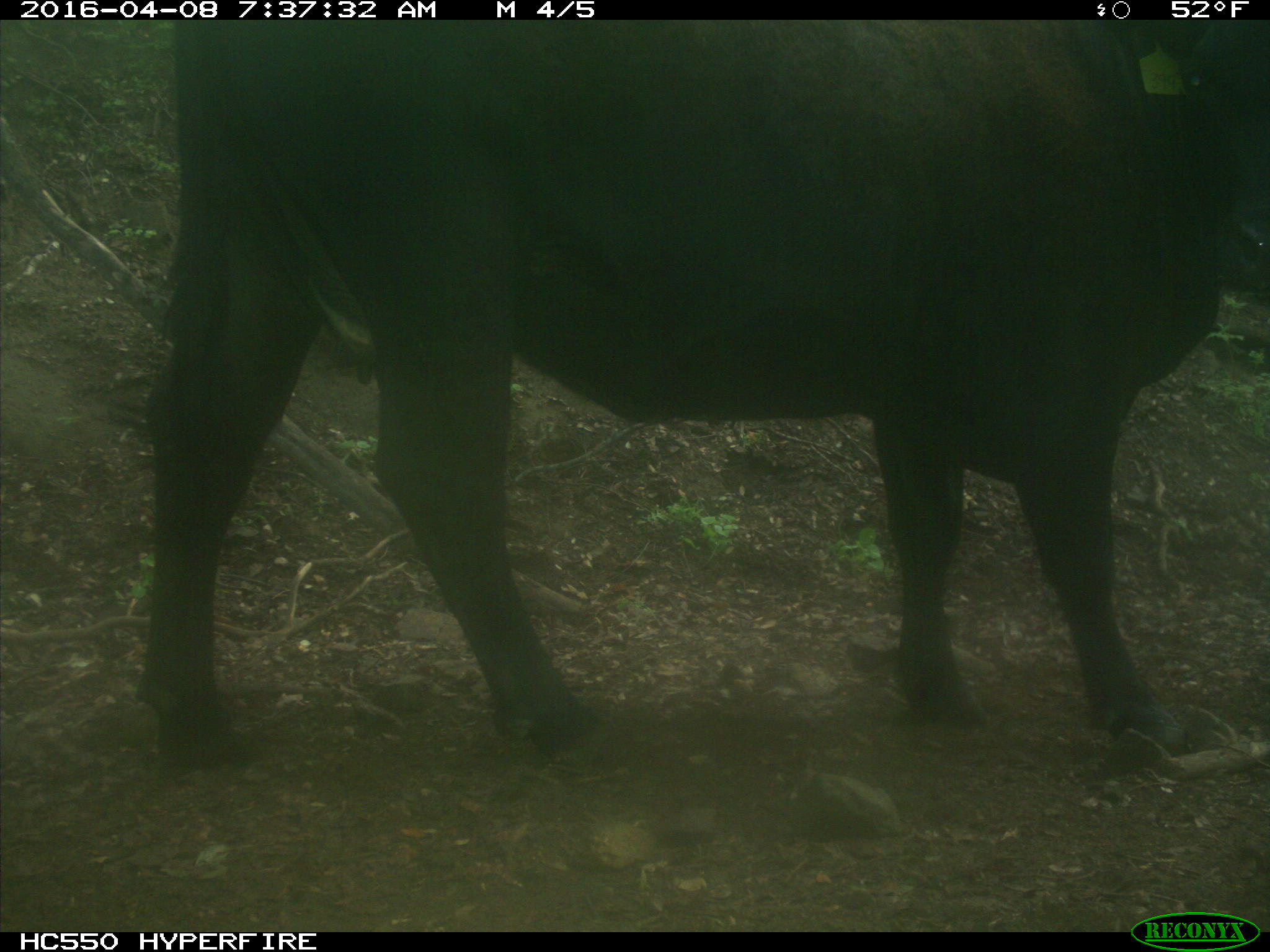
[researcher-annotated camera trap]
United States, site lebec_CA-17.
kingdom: Animalia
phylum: Chordata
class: Mammalia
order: Artiodactyla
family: Bovidae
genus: Bos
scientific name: Bos taurus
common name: domestic cow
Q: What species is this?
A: Bos taurus (domestic cow).